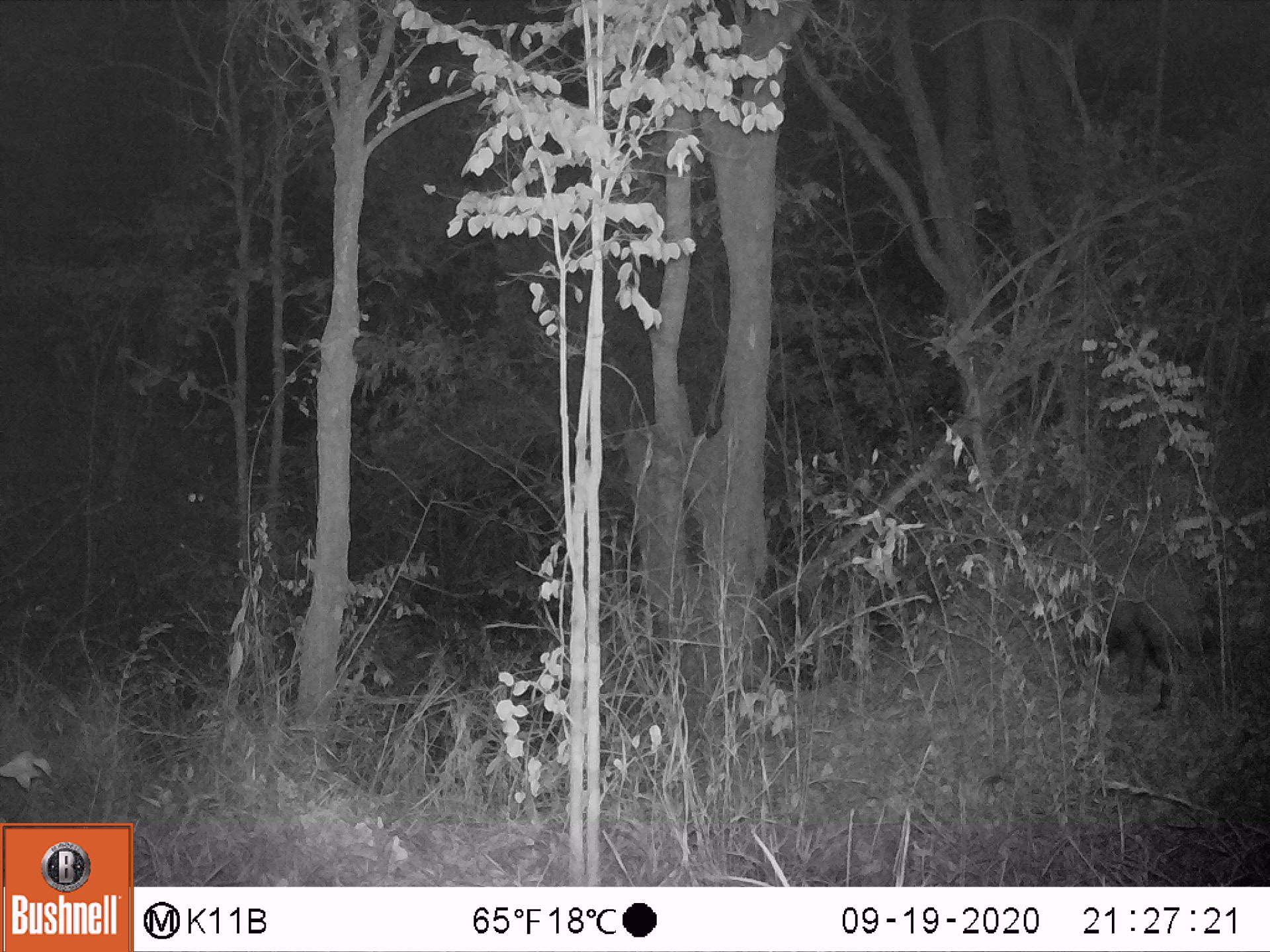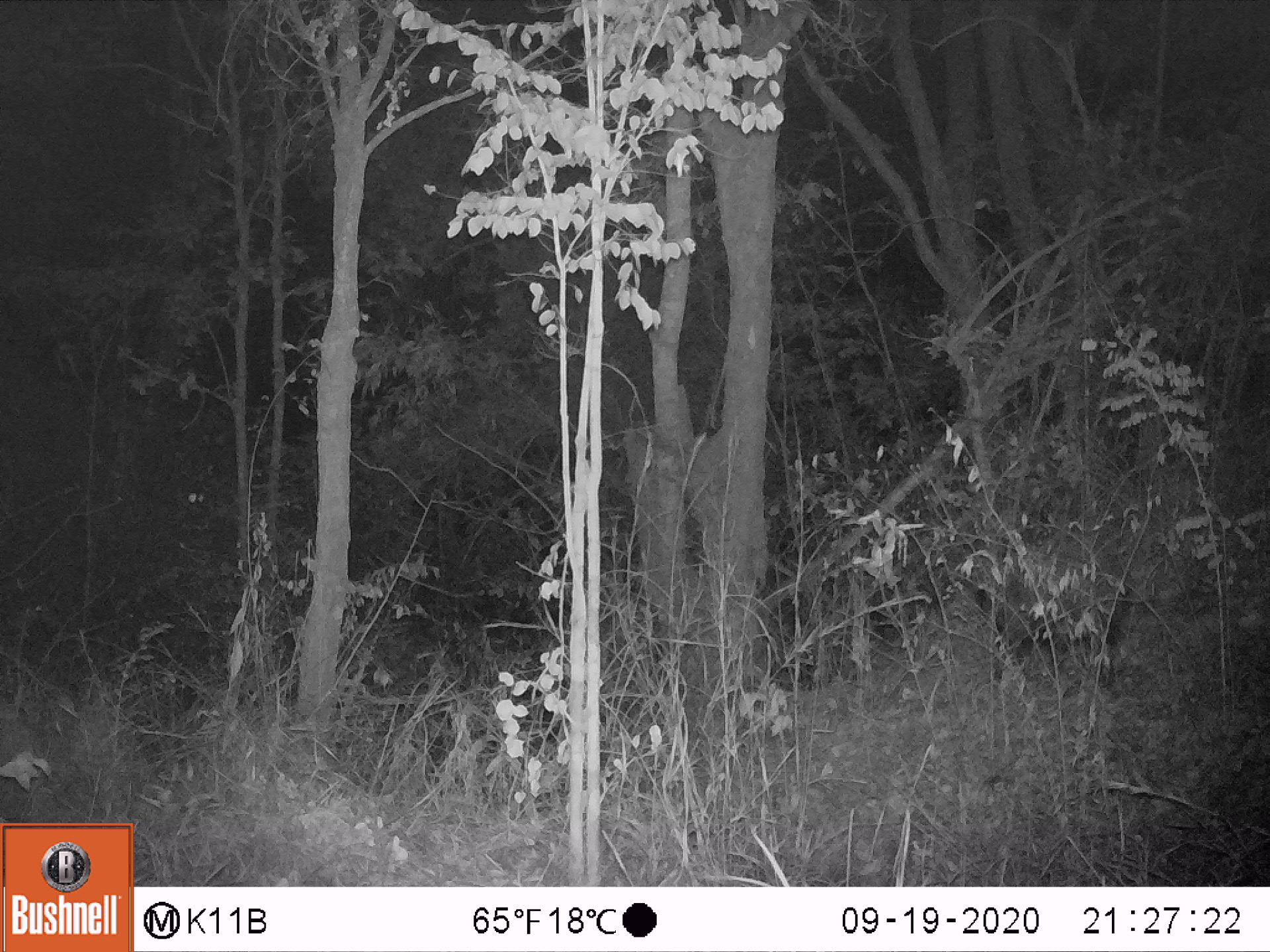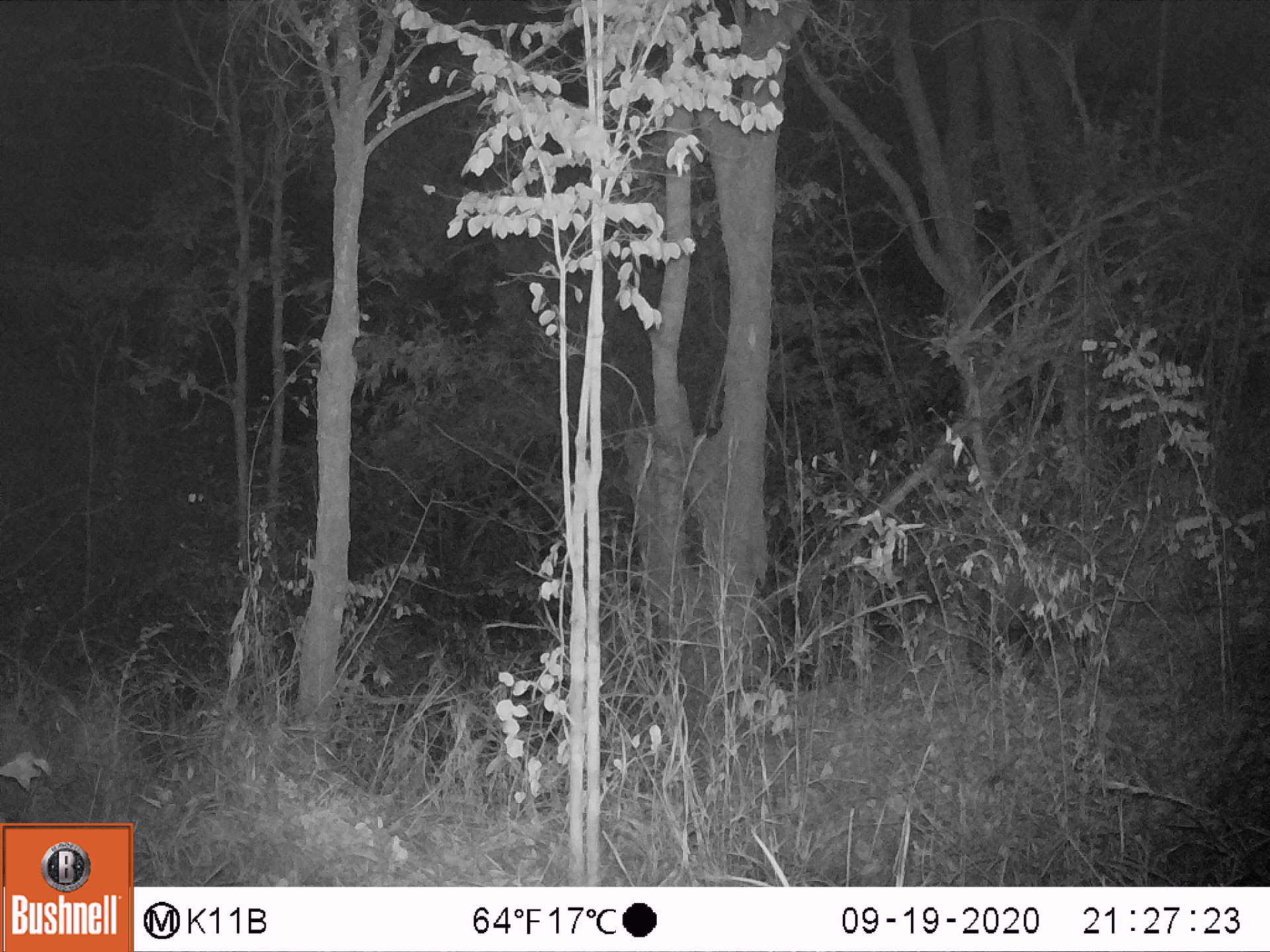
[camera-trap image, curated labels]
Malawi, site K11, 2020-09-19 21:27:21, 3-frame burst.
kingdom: Animalia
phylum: Chordata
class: Mammalia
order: Artiodactyla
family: Suidae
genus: Potamochoerus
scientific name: Potamochoerus larvatus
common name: bushpig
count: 1